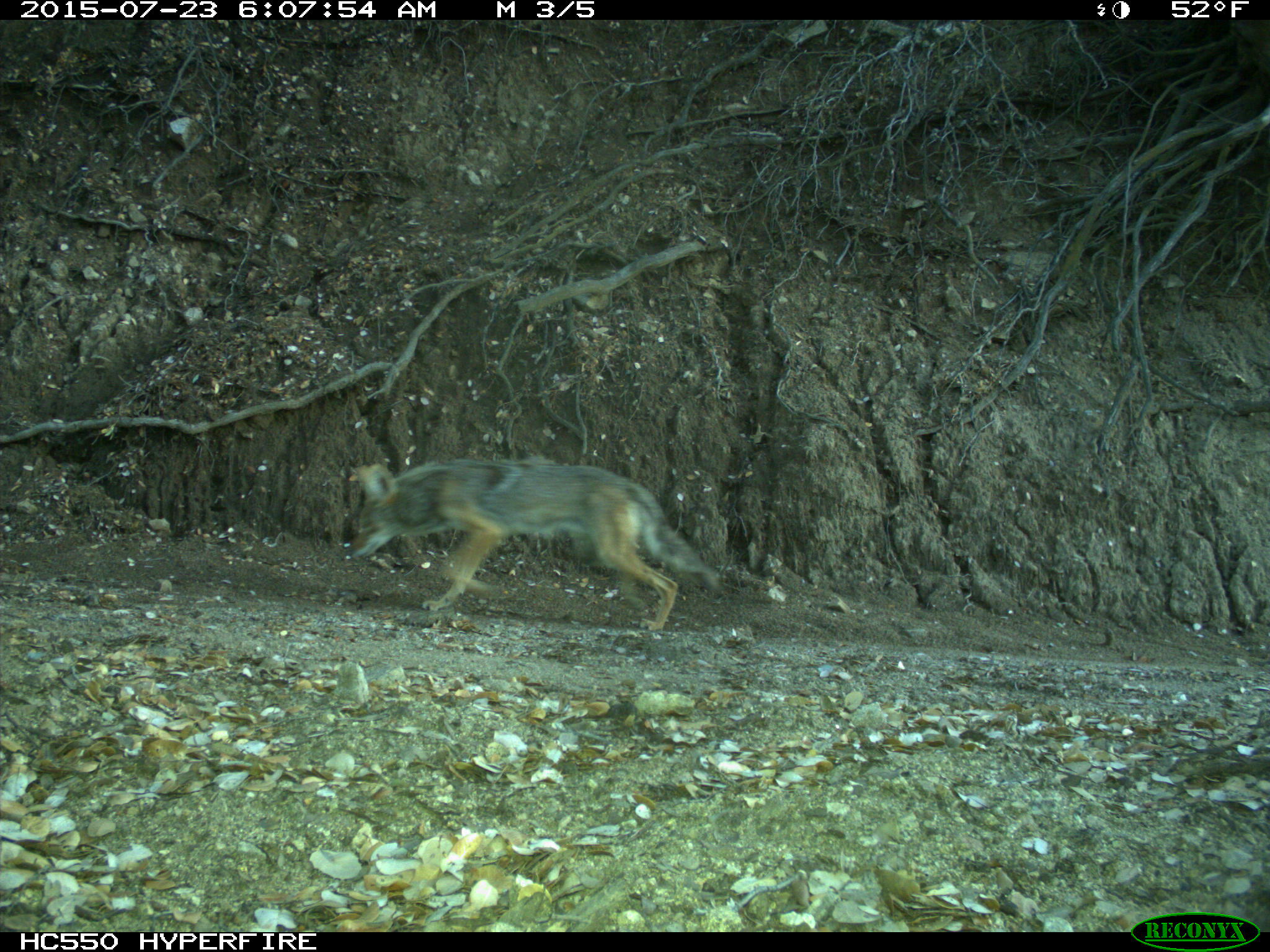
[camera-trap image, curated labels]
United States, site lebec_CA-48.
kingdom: Animalia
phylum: Chordata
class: Mammalia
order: Carnivora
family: Canidae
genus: Canis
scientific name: Canis latrans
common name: coyote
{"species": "Canis latrans (coyote)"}